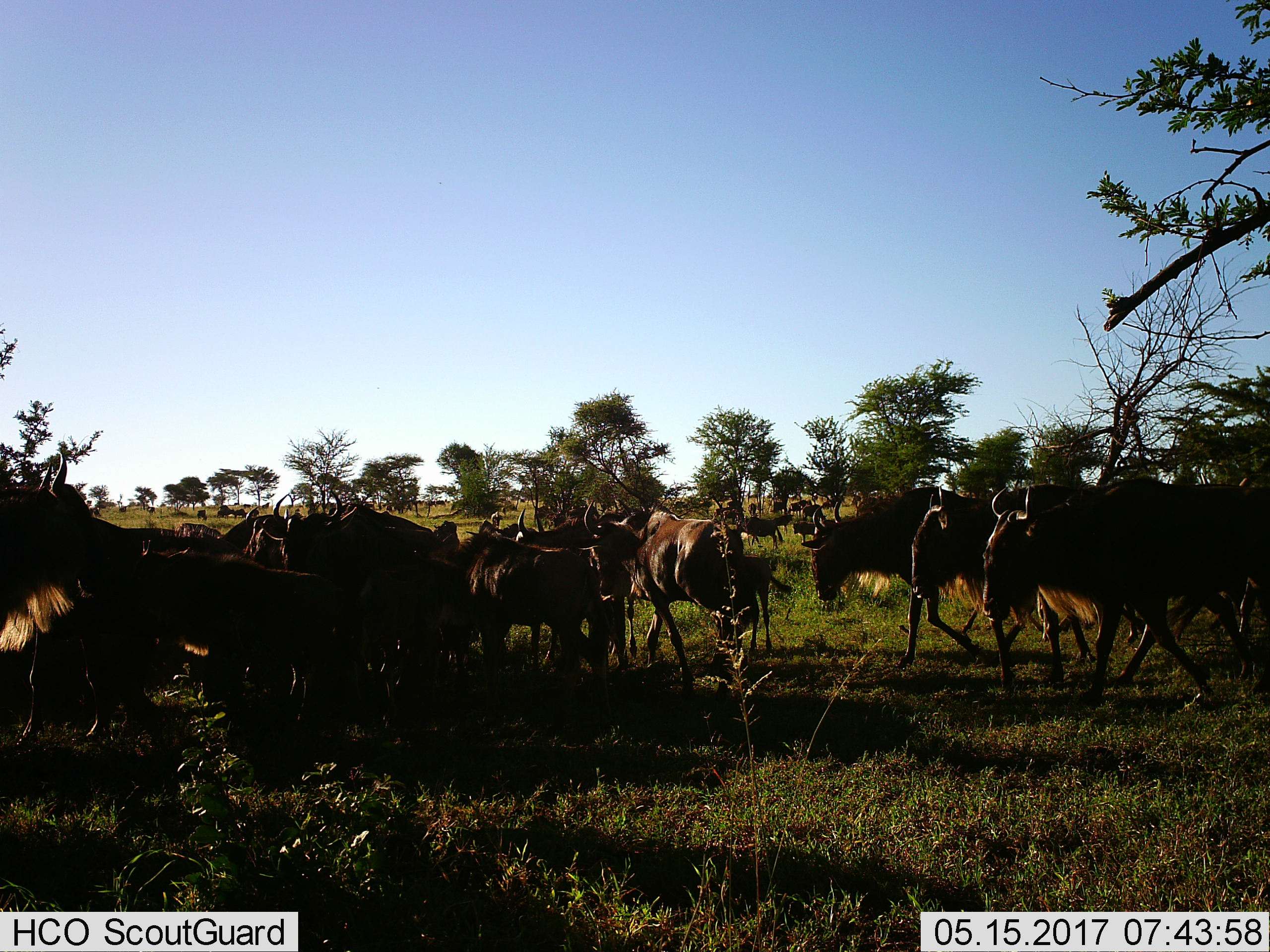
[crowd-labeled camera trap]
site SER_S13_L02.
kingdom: Animalia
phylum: Chordata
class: Mammalia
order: Artiodactyla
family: Bovidae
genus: Connochaetes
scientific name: Connochaetes taurinus taurinus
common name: blue wildebeest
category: wildebeestblue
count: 11-50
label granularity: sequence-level